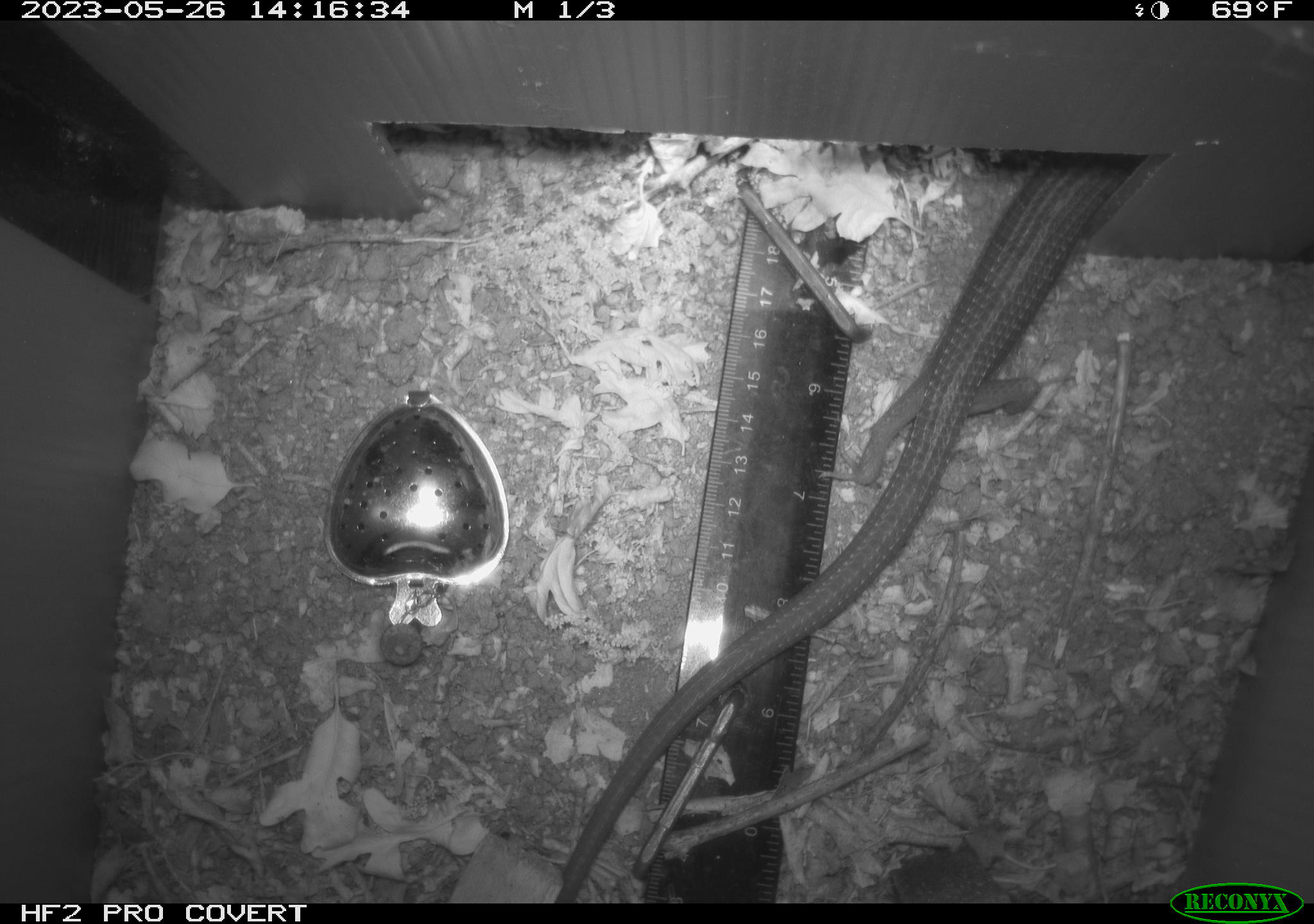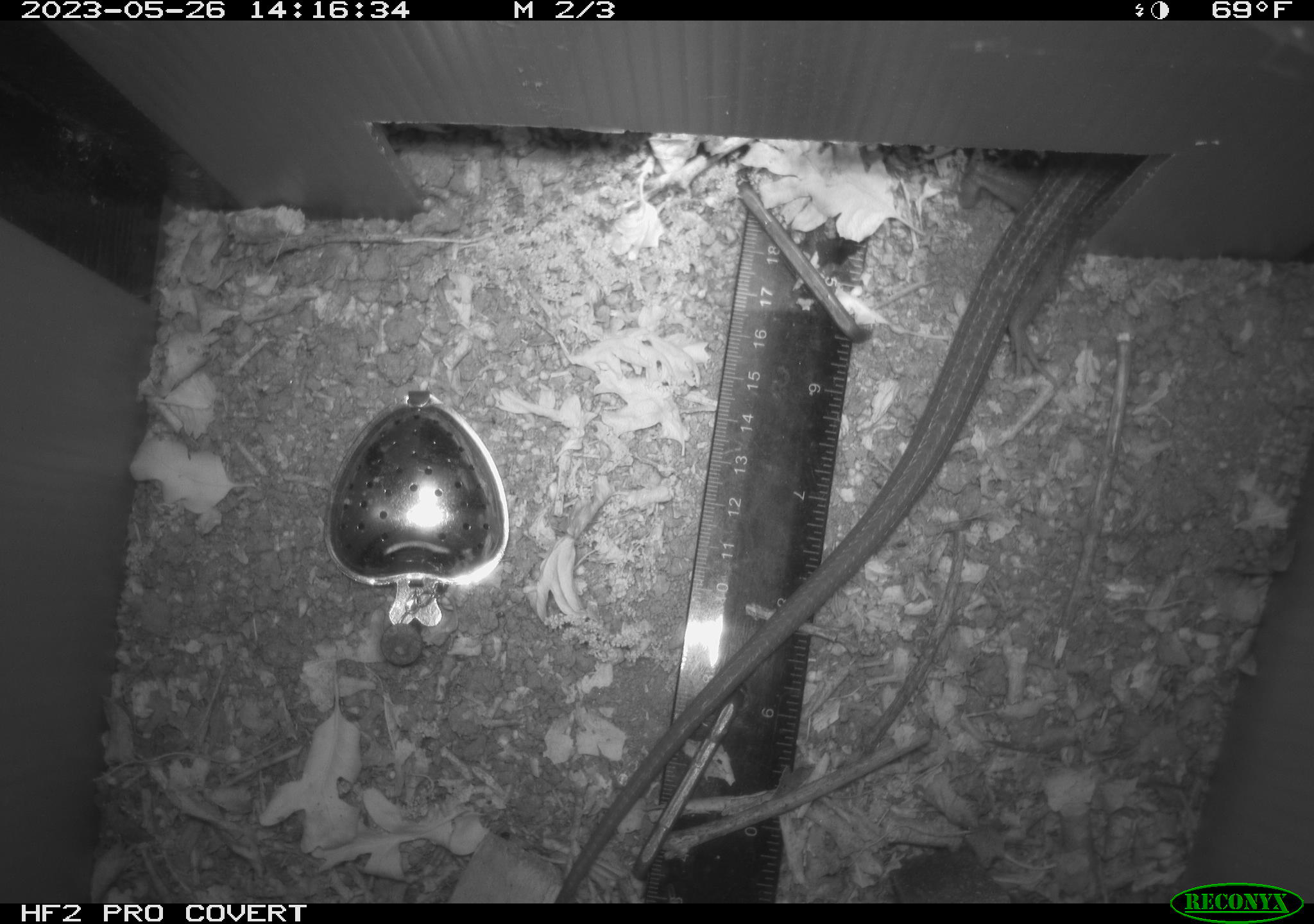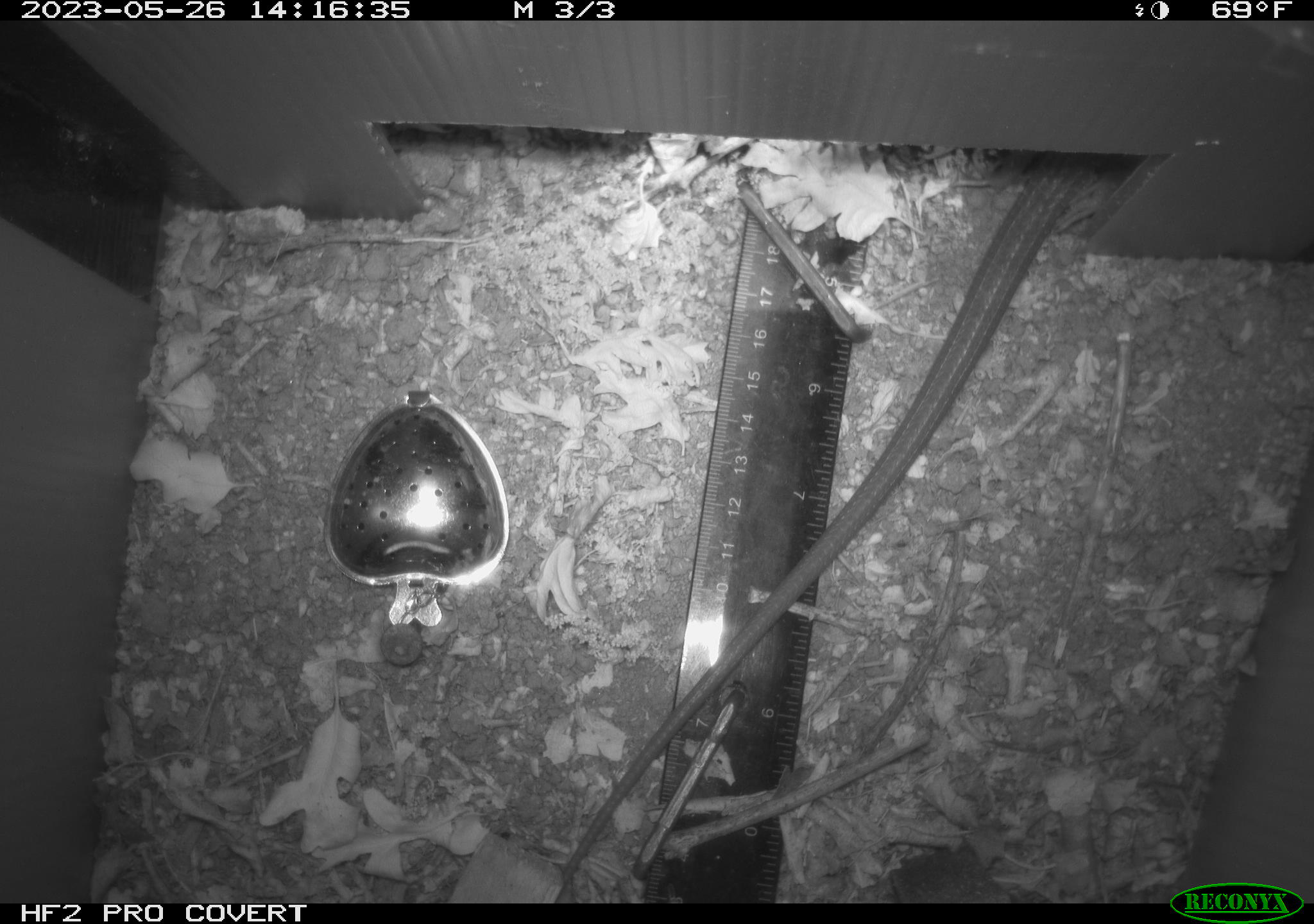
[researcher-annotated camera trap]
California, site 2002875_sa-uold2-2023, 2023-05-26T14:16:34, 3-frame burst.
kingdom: Animalia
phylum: Chordata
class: Reptilia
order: Squamata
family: Anguidae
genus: Elgaria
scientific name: Elgaria multicarinata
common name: southern alligator lizard